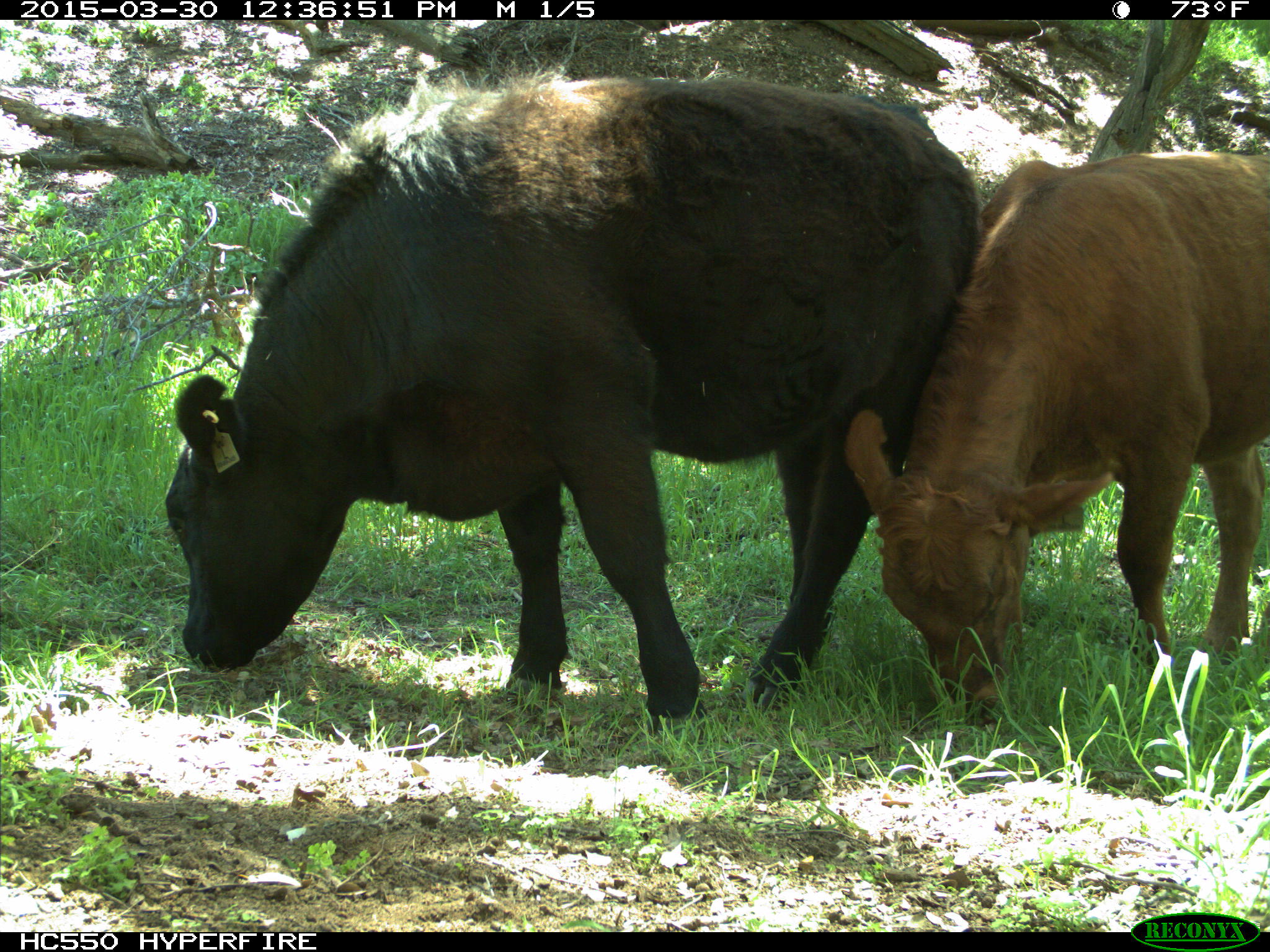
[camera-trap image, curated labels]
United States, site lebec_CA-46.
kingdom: Animalia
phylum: Chordata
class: Mammalia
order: Artiodactyla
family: Bovidae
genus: Bos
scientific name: Bos taurus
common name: domestic cow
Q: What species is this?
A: Bos taurus (domestic cow).